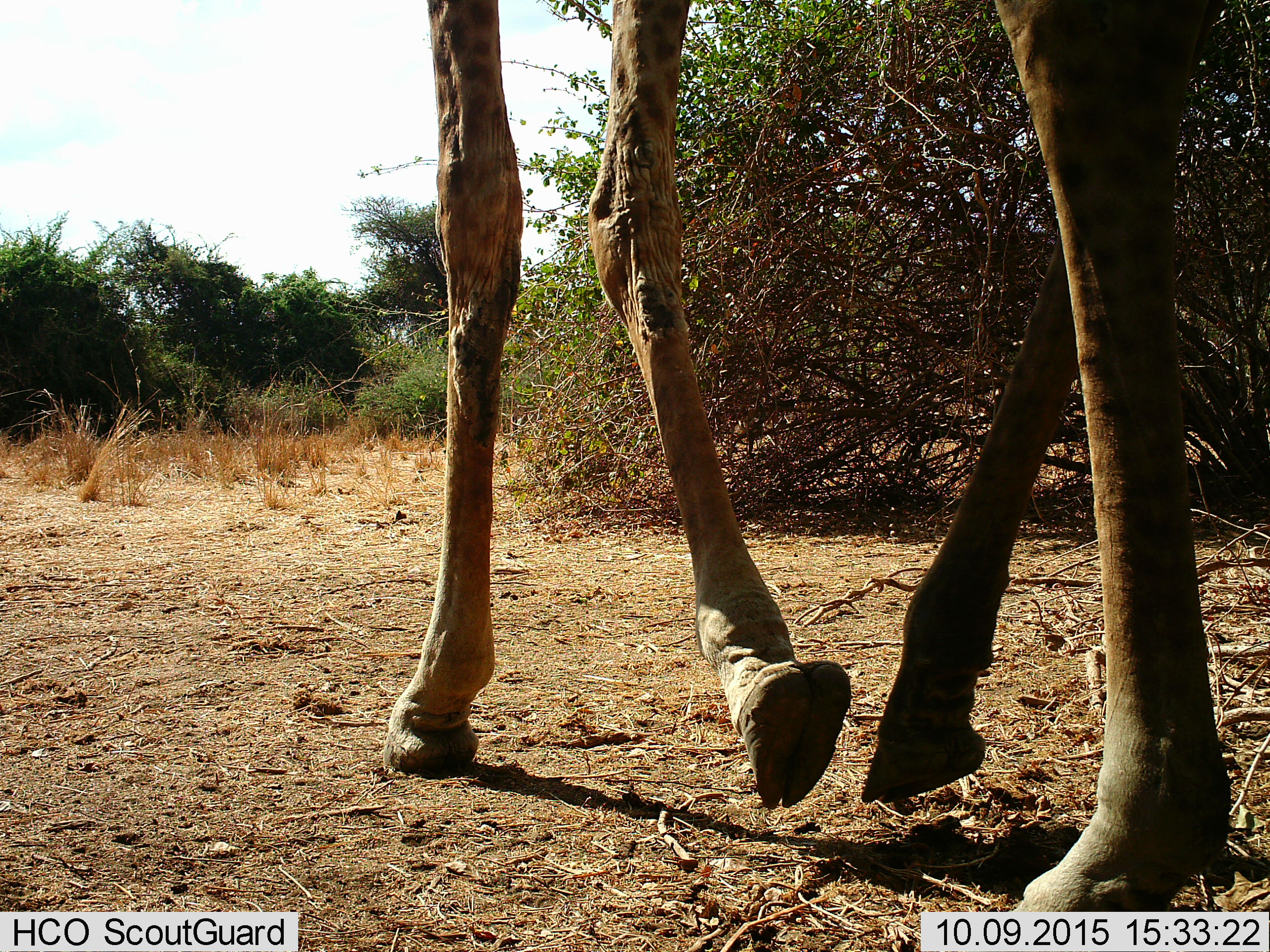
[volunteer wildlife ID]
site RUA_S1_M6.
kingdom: Animalia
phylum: Chordata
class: Mammalia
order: Artiodactyla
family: Giraffidae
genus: Giraffa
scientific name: Giraffa camelopardalis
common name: giraffe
Giraffe (Giraffa camelopardalis), count 1. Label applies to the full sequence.